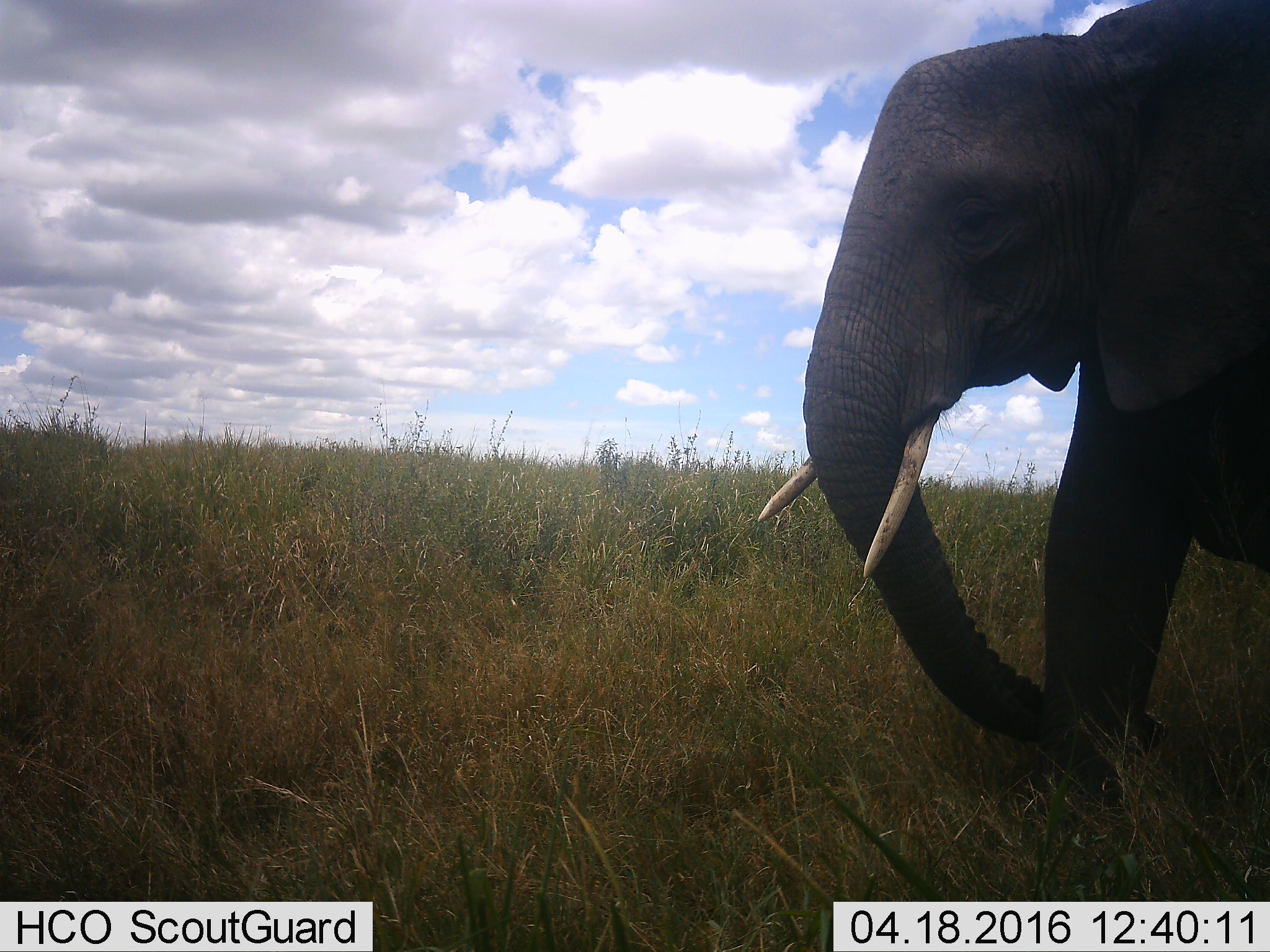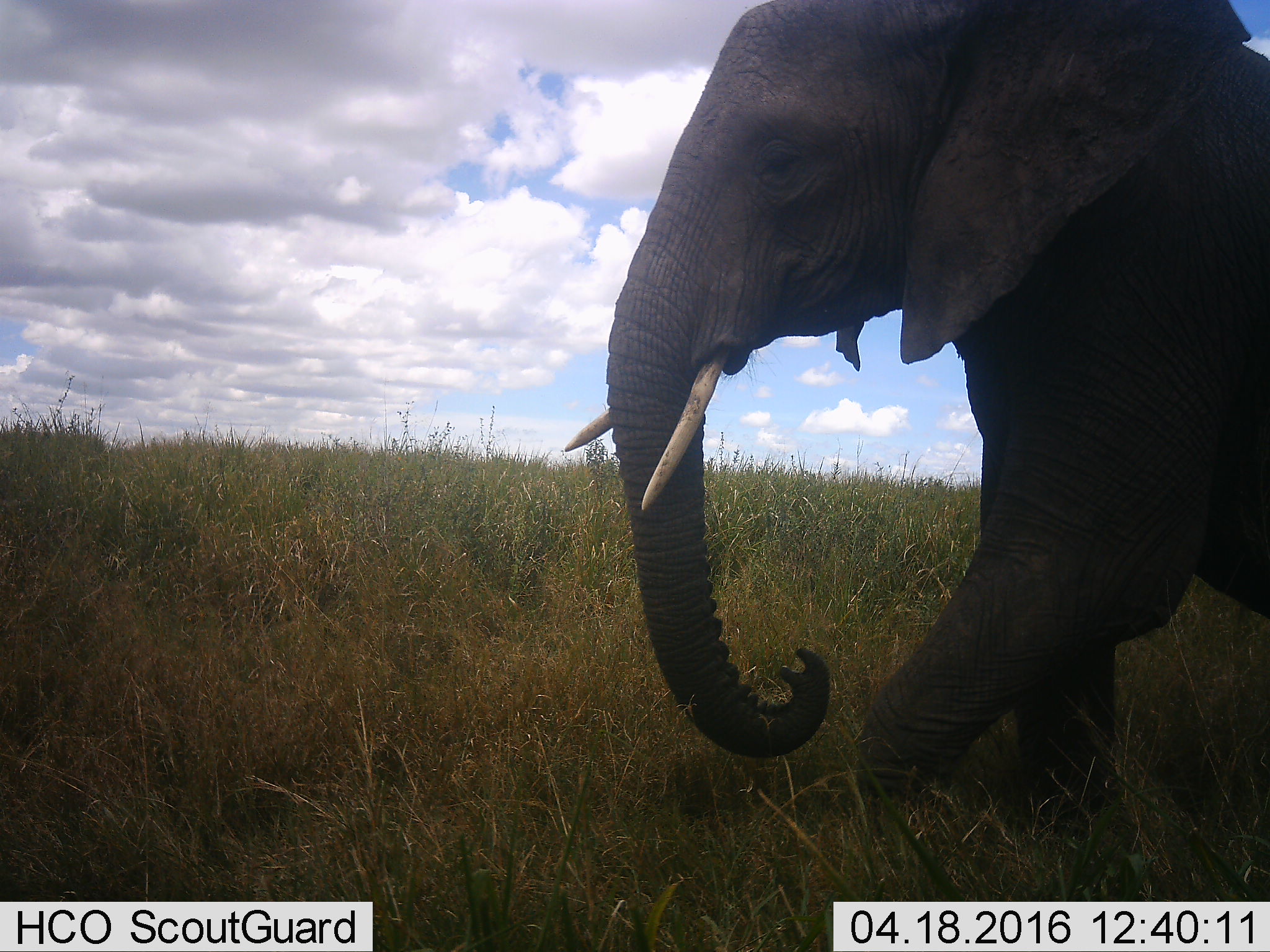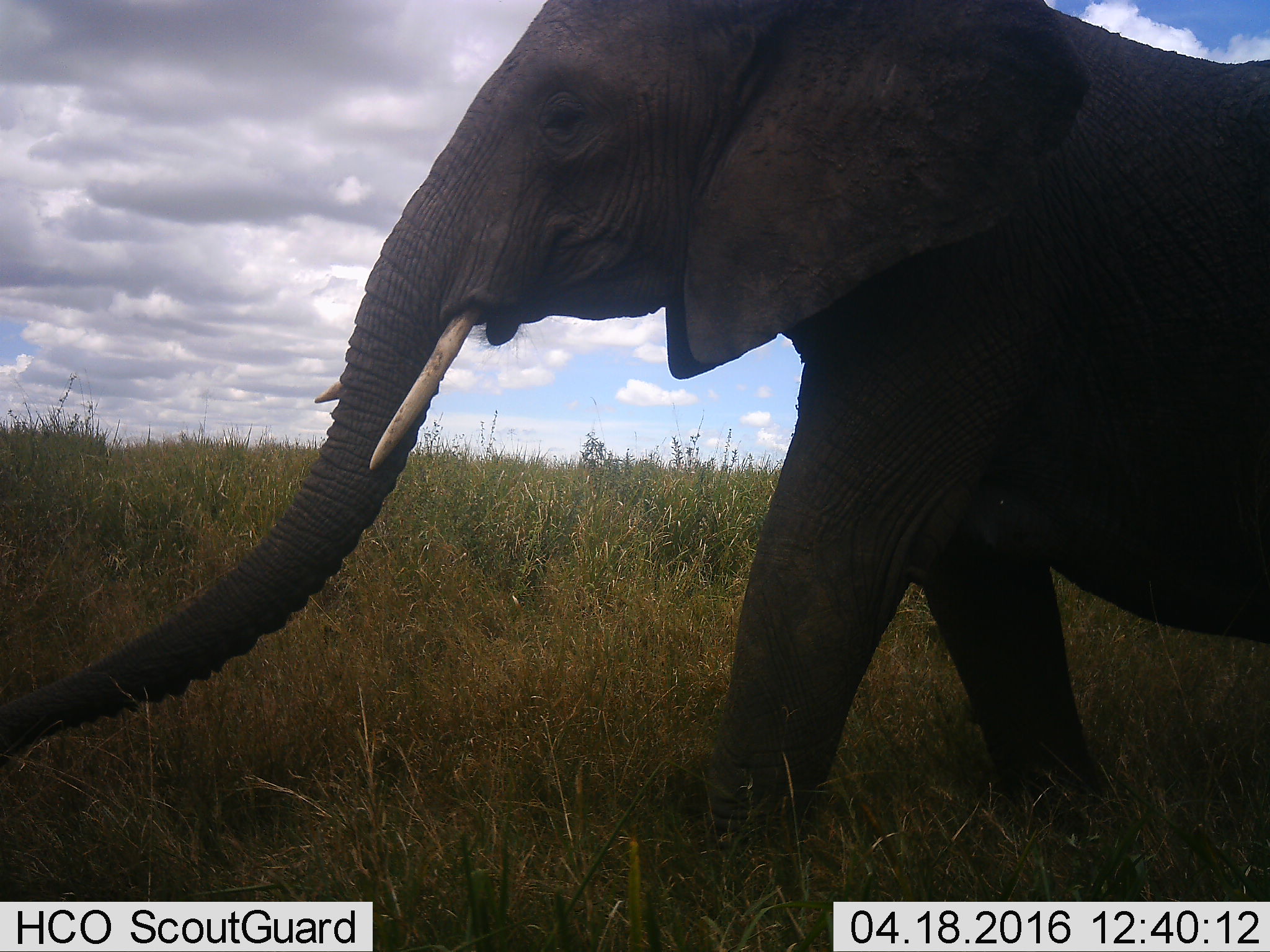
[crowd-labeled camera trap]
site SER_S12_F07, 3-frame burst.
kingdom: Animalia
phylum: Chordata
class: Mammalia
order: Proboscidea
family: Elephantidae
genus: Loxodonta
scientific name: Loxodonta africana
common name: african bush elephant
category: elephant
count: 1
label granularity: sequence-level